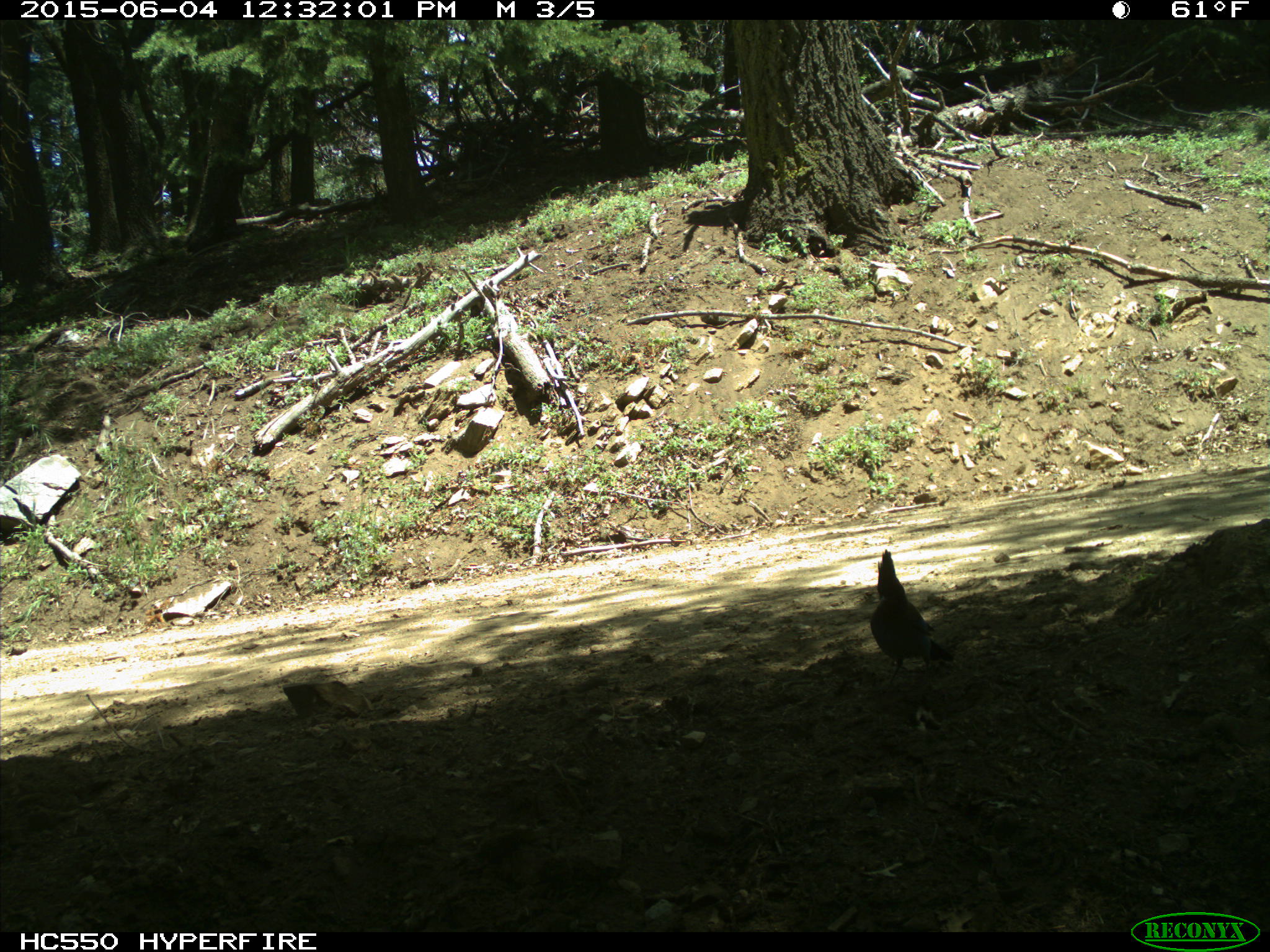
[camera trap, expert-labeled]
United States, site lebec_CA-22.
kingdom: Animalia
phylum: Chordata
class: Aves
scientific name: Aves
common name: birds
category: unidentified bird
Unidentified bird (birds) (Aves).